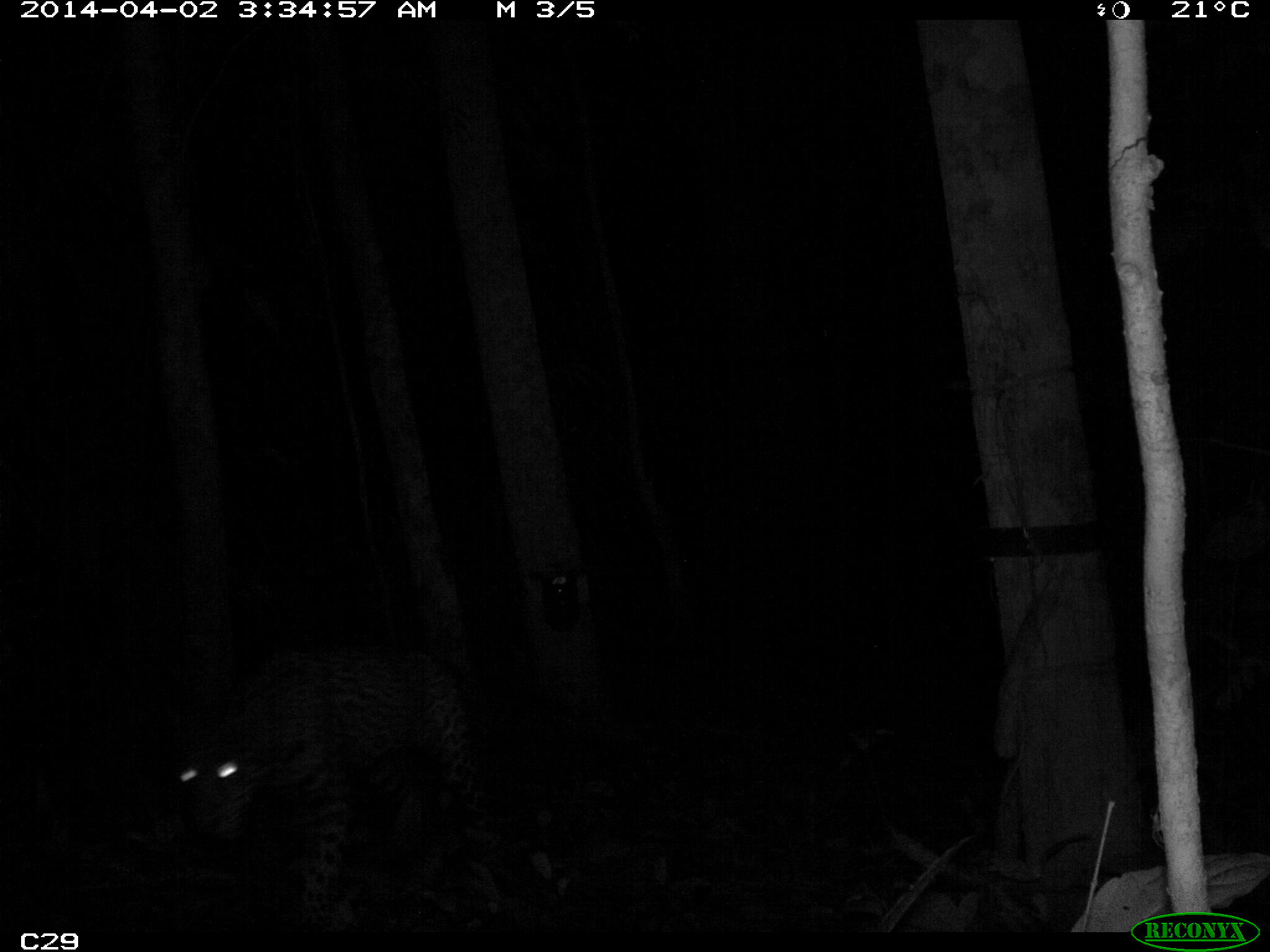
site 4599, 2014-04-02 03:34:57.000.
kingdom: Animalia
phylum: Chordata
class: Mammalia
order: Carnivora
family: Felidae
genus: Panthera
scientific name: Panthera onca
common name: jaguar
Panthera onca (jaguar), count 1, age adult.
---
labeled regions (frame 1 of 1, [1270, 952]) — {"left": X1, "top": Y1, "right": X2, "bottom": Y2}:
panthera onca: {"left": 170, "top": 643, "right": 501, "bottom": 935}